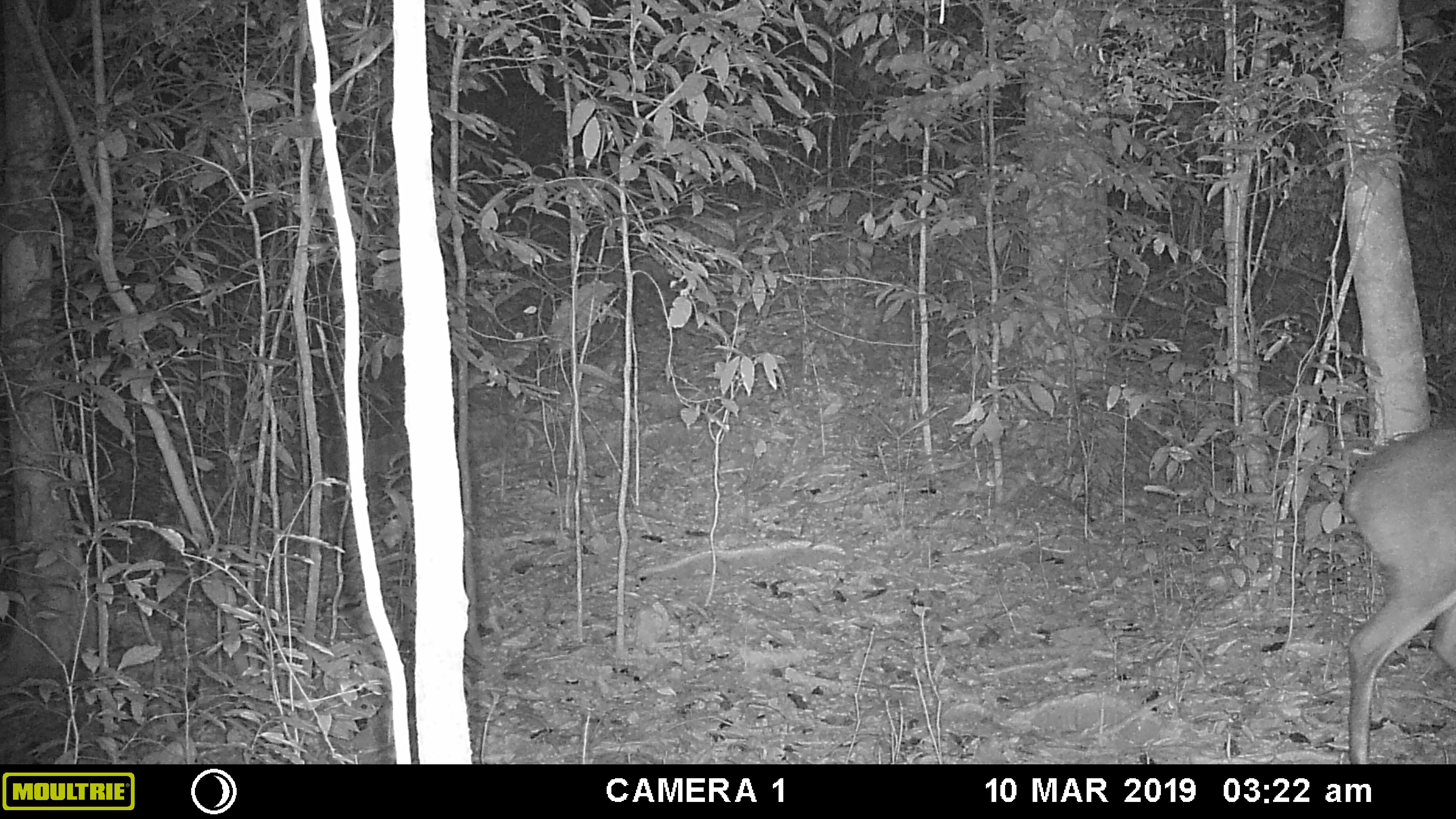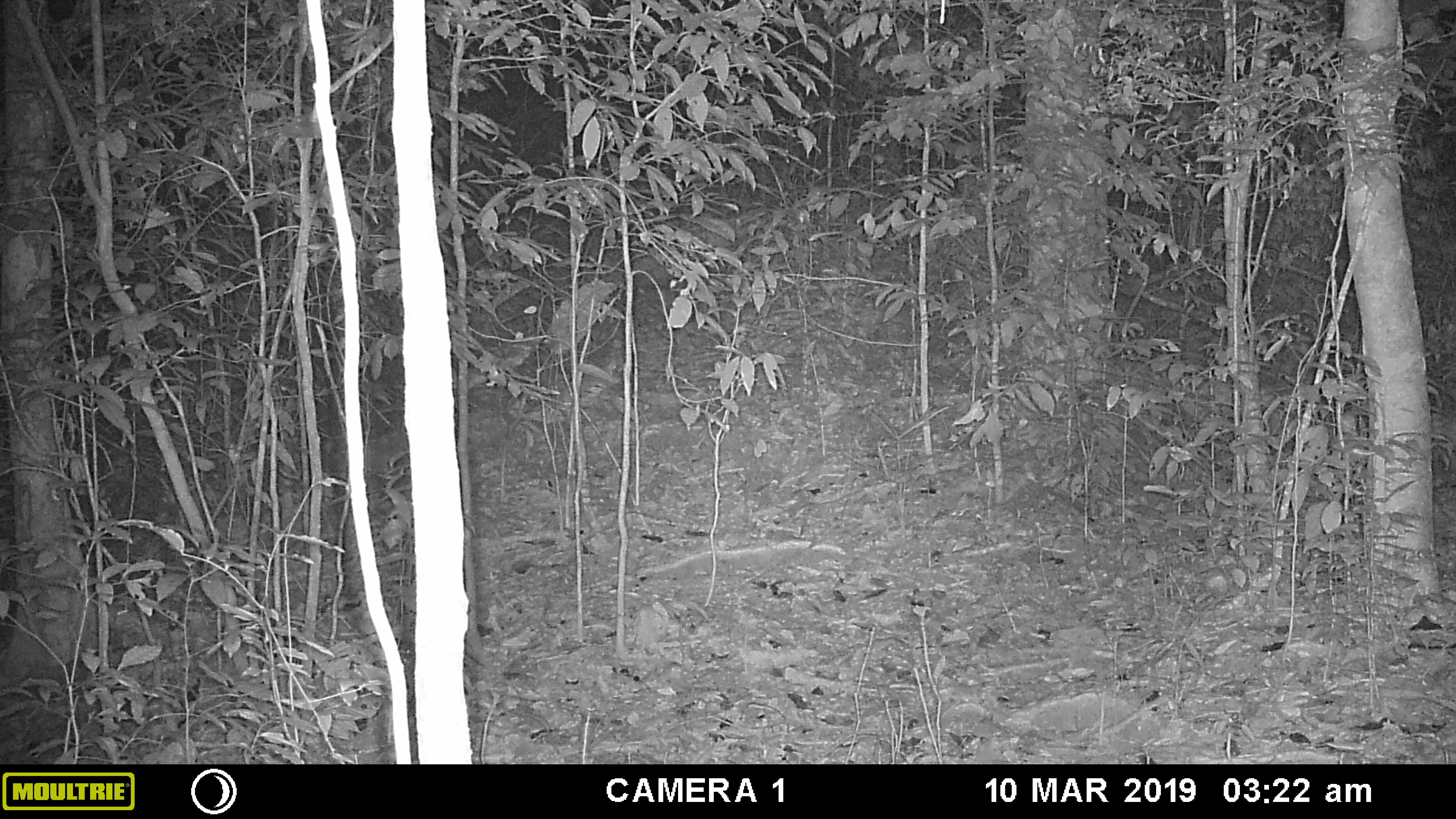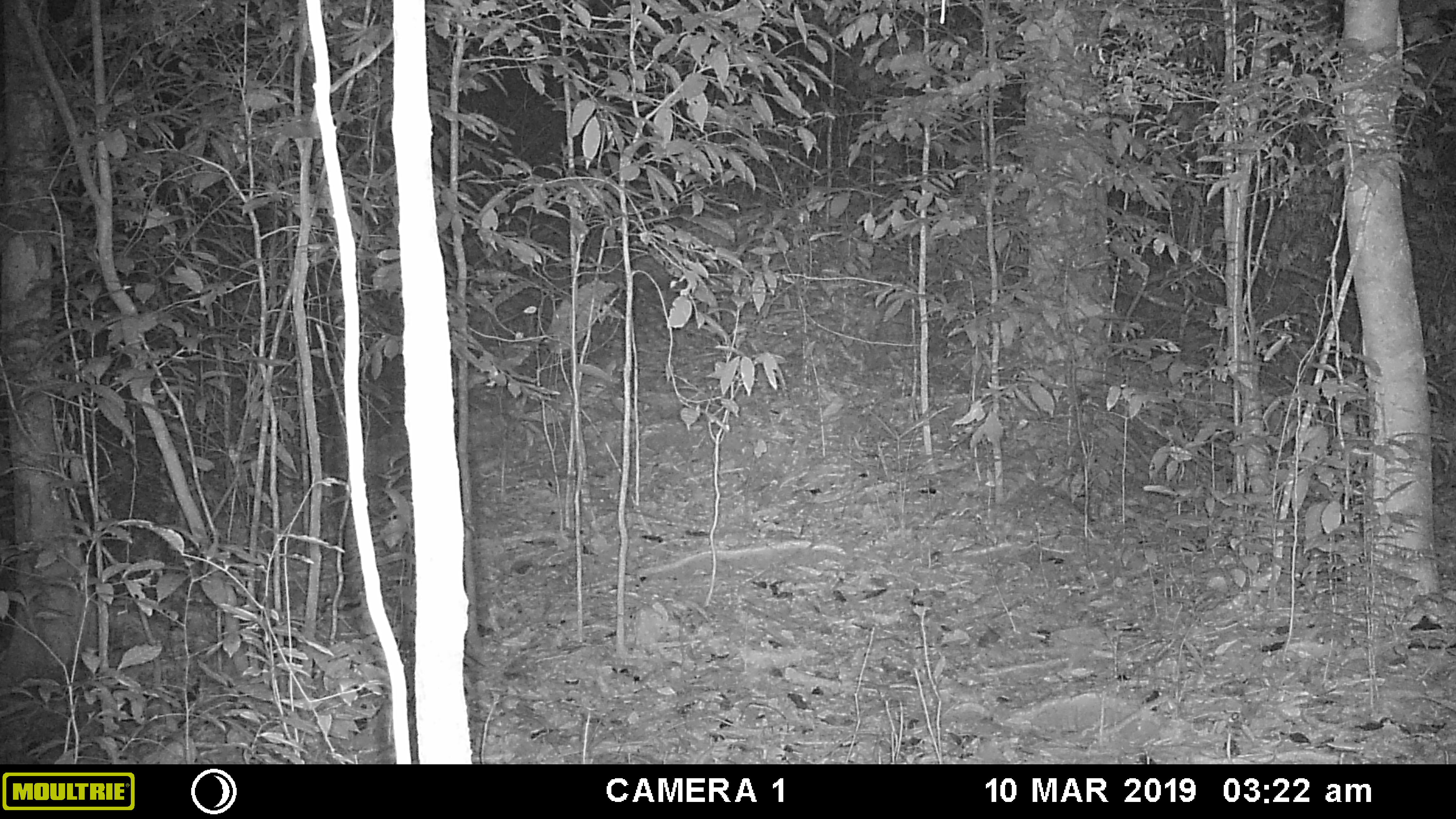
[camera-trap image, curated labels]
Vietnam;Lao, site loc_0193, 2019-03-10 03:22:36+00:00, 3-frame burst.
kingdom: Animalia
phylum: Chordata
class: Mammalia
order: Artiodactyla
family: Cervidae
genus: Muntiacus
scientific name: Muntiacus vuquangensis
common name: large-antlered muntjac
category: large antlered muntjac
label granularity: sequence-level